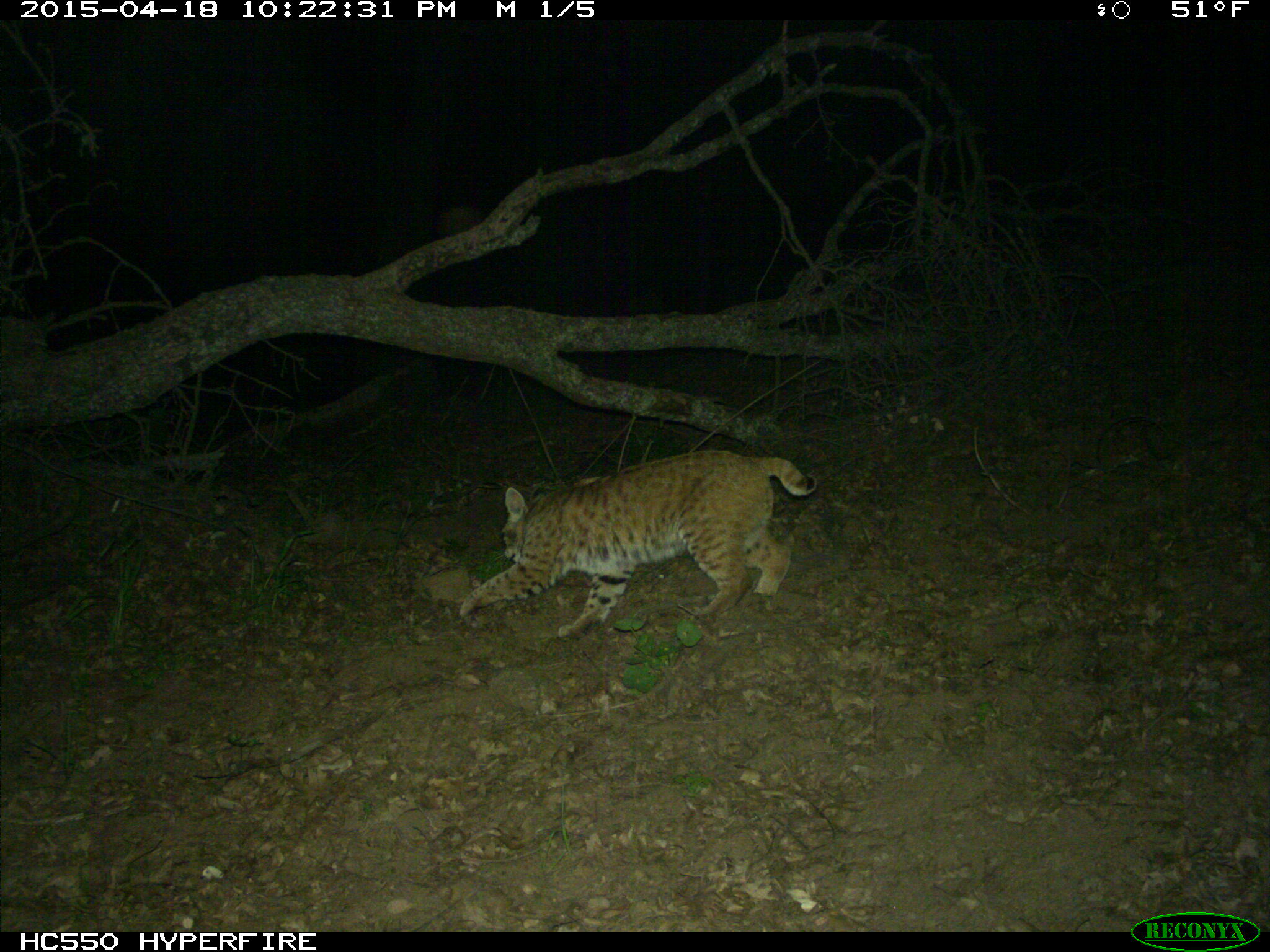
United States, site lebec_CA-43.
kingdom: Animalia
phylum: Chordata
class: Mammalia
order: Carnivora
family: Felidae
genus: Lynx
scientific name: Lynx rufus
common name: bobcat